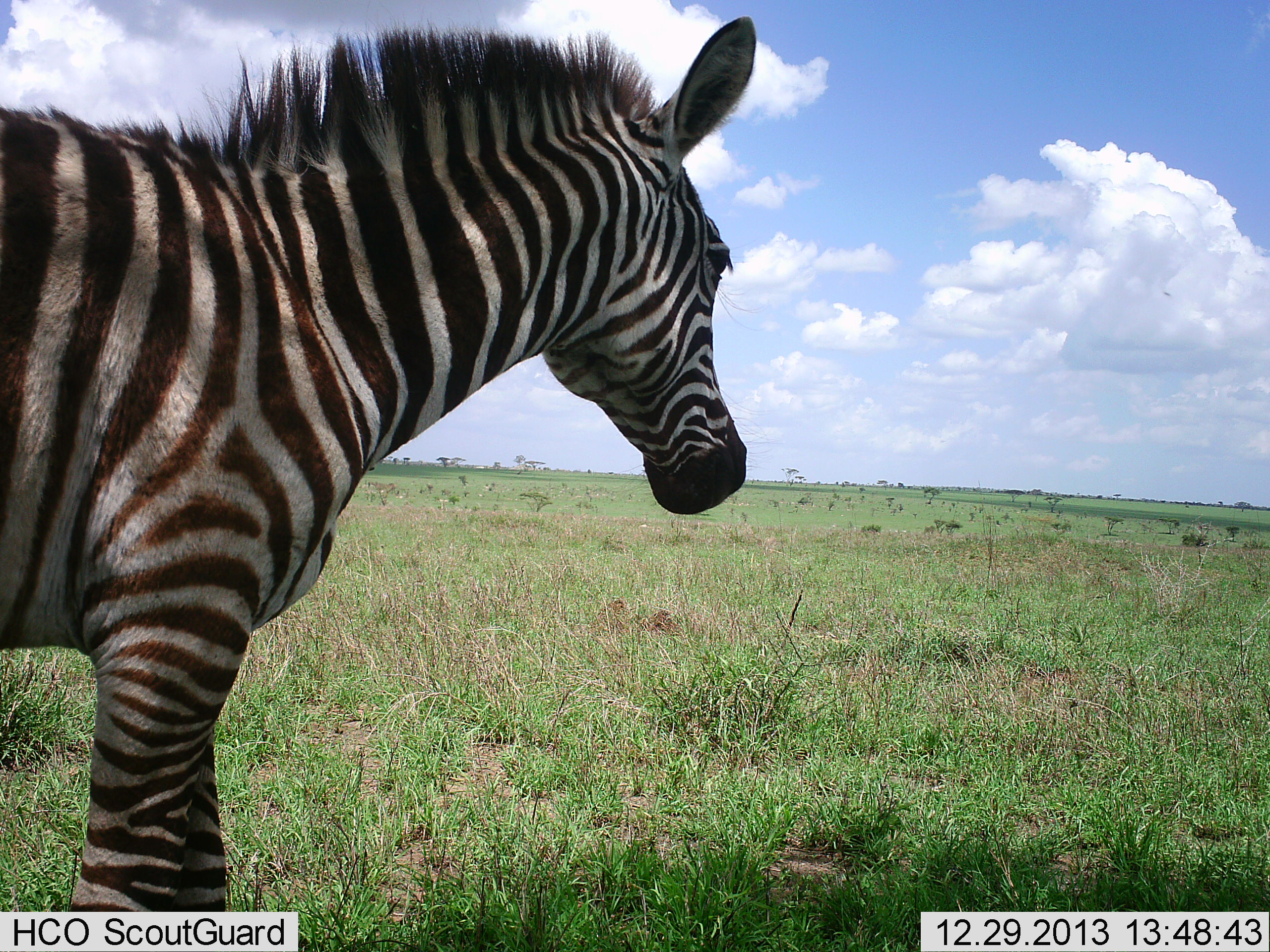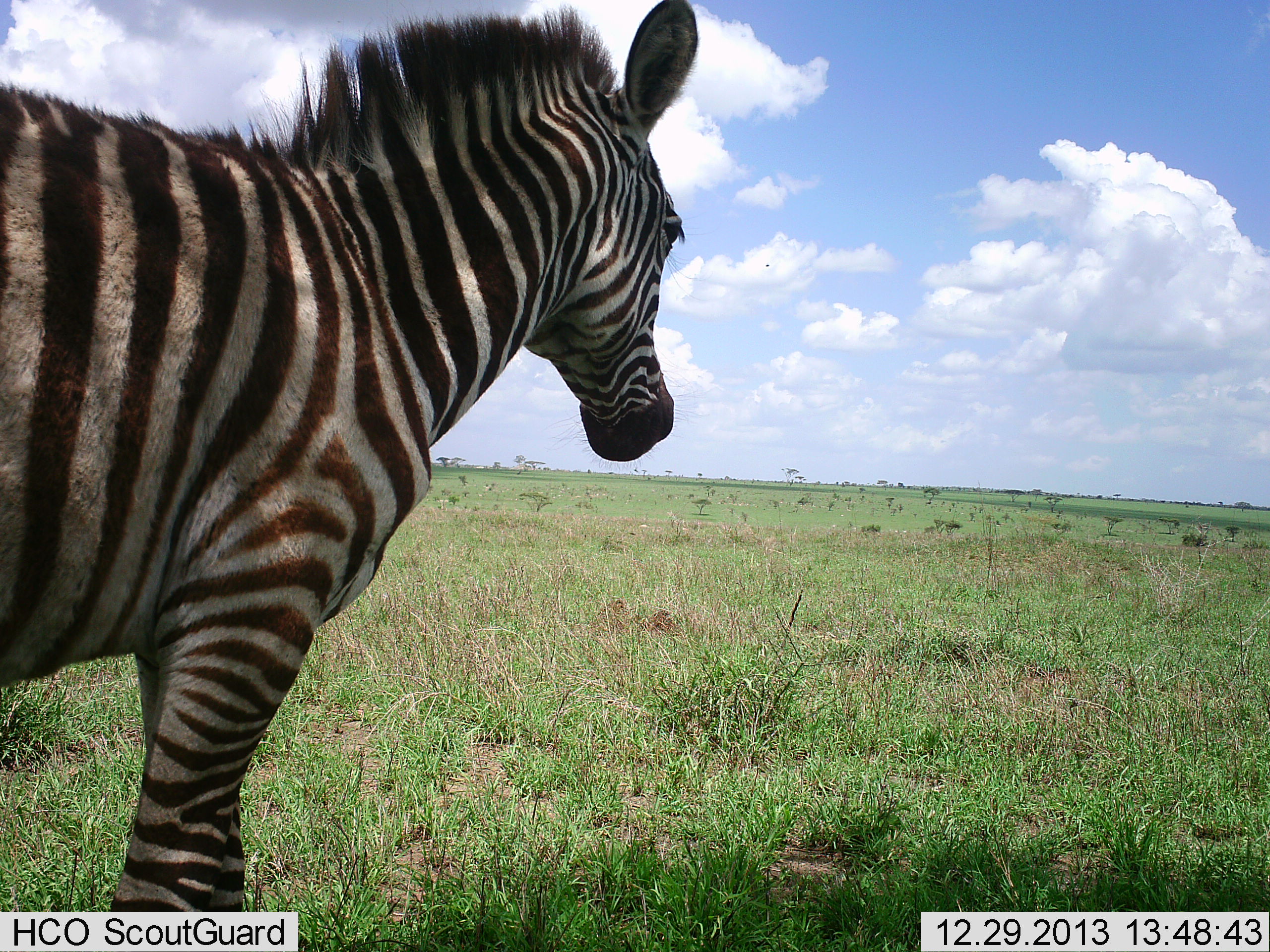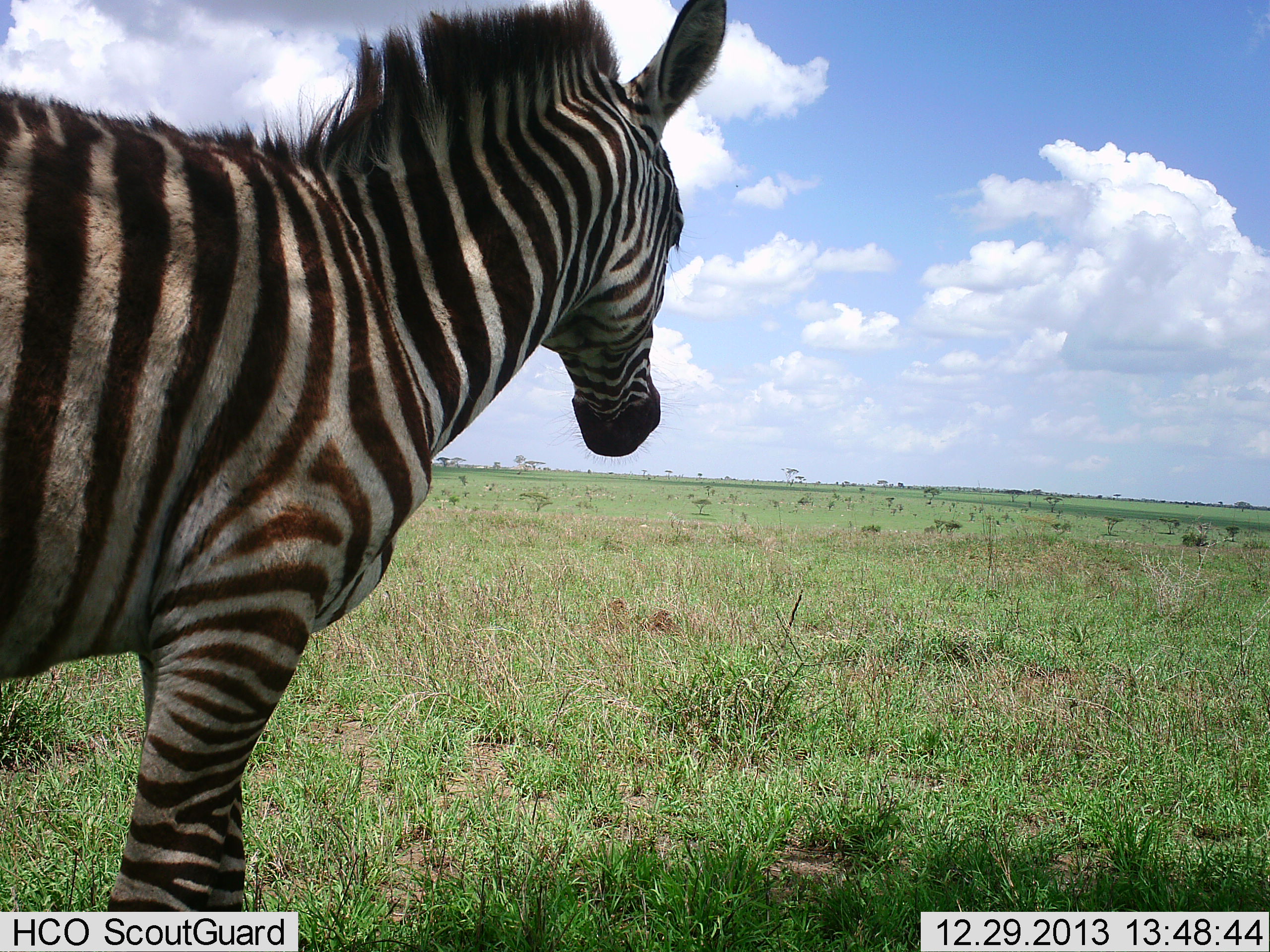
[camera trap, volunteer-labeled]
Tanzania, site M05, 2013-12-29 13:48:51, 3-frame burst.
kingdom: Animalia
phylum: Chordata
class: Mammalia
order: Perissodactyla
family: Equidae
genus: Equus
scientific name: Equus quagga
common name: plains zebra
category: zebra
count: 1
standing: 100%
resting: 10%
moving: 0%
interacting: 0%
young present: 10%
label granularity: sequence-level